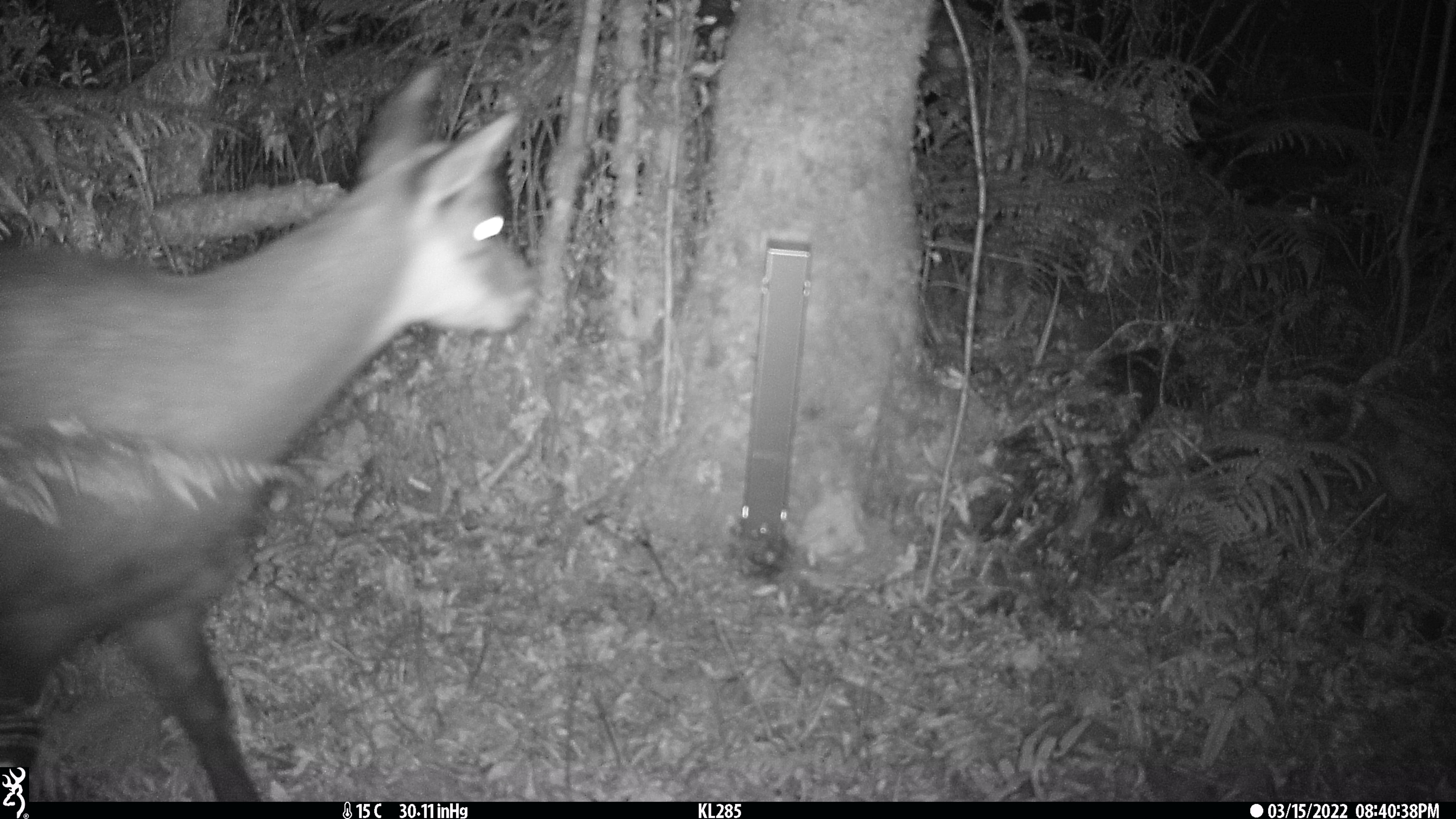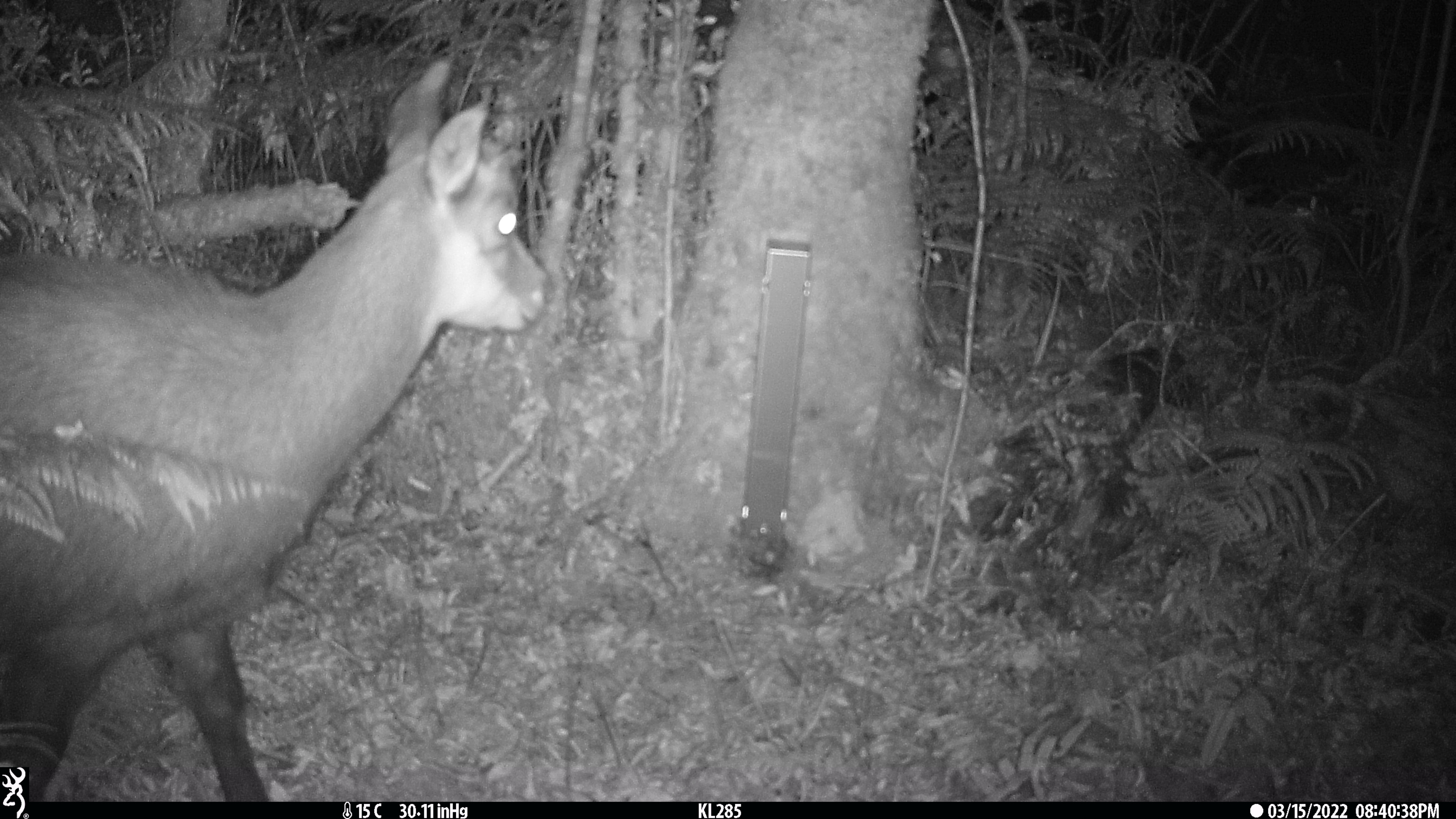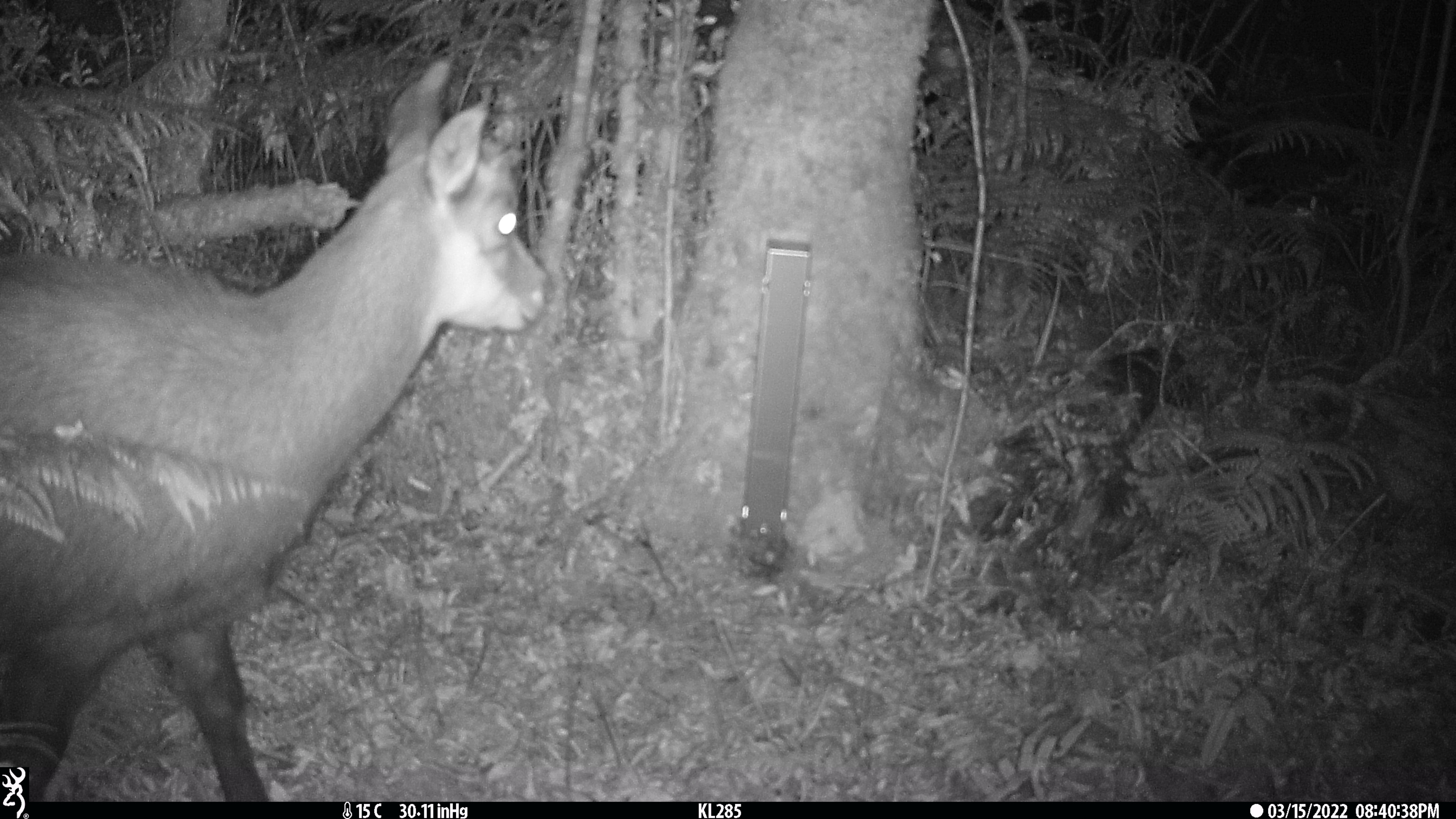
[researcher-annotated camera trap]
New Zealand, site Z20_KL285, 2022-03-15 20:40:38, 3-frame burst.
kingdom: Animalia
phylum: Chordata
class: Mammalia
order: Artiodactyla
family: Bovidae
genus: Rupicapra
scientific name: Rupicapra rupicapra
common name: alpine chamois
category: chamois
Chamois (alpine chamois) (Rupicapra rupicapra).